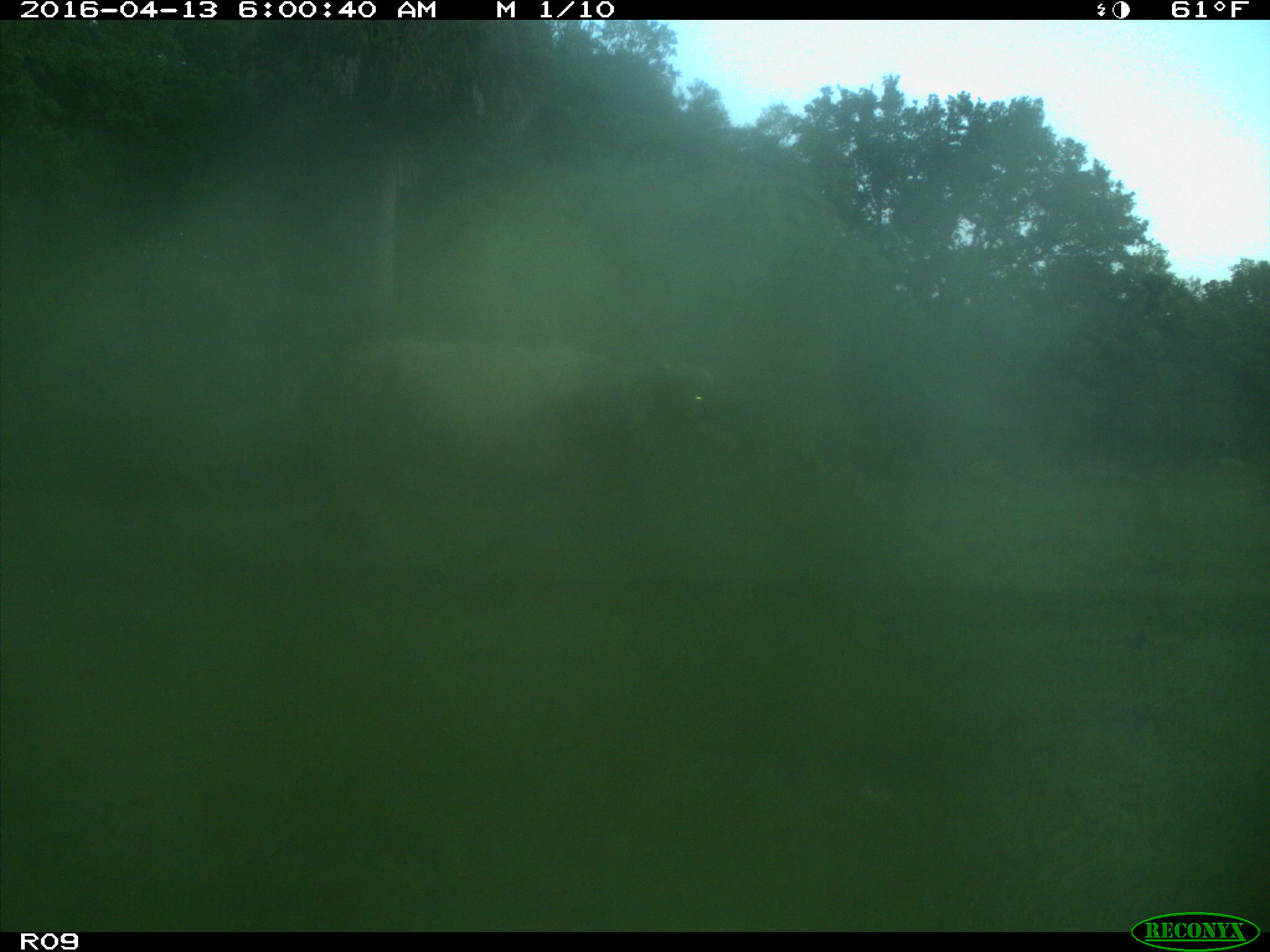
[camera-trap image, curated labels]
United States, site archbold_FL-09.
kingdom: Animalia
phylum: Chordata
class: Mammalia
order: Artiodactyla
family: Bovidae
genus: Bos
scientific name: Bos taurus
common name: domestic cow